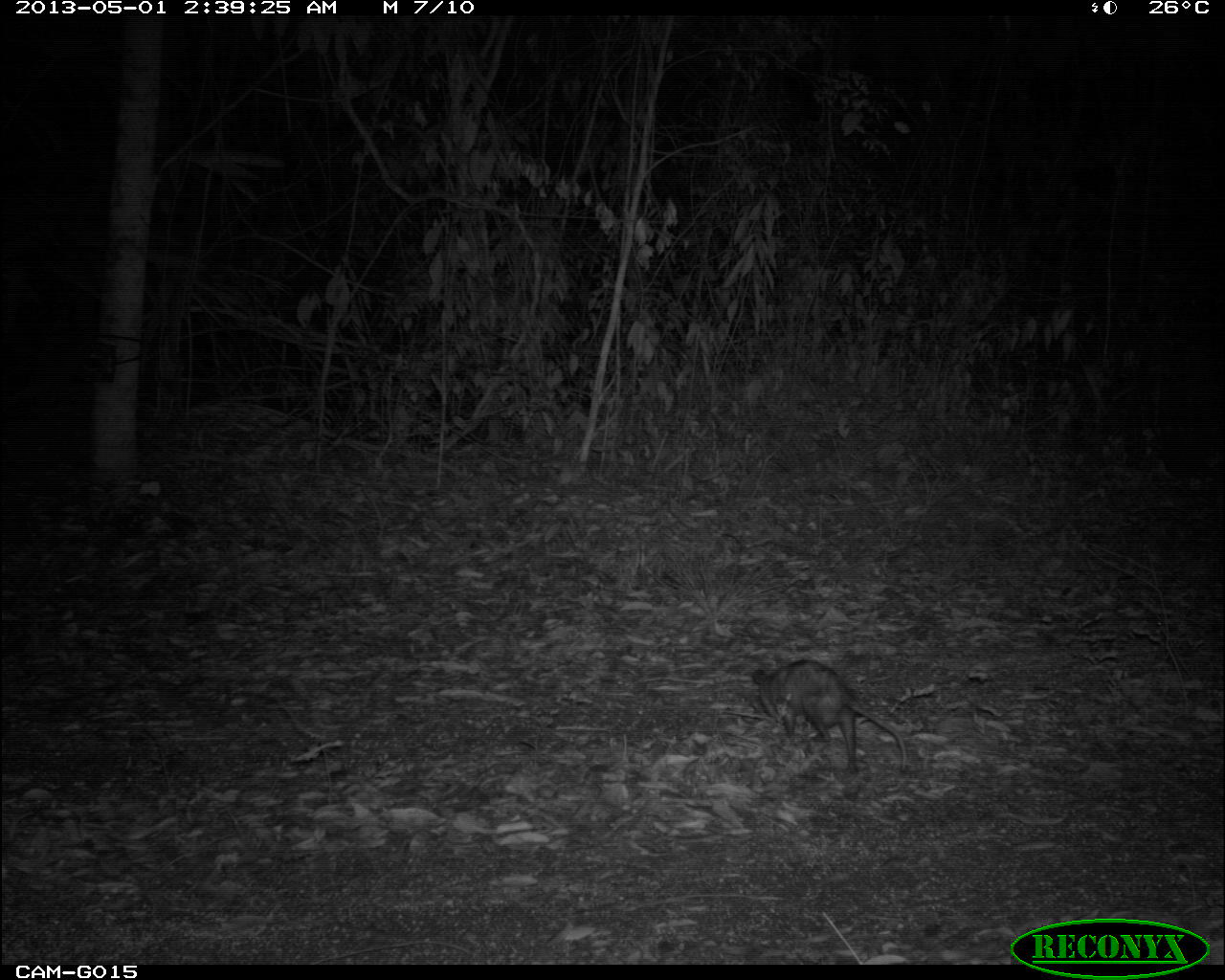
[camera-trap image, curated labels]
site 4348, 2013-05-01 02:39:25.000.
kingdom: Animalia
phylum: Chordata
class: Mammalia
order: Didelphimorphia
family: Didelphidae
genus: Didelphis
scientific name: Didelphis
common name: american opossums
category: didelphis sp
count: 1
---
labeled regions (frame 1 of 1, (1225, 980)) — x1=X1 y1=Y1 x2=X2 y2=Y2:
didelphis sp: x1=749 y1=658 x2=906 y2=775